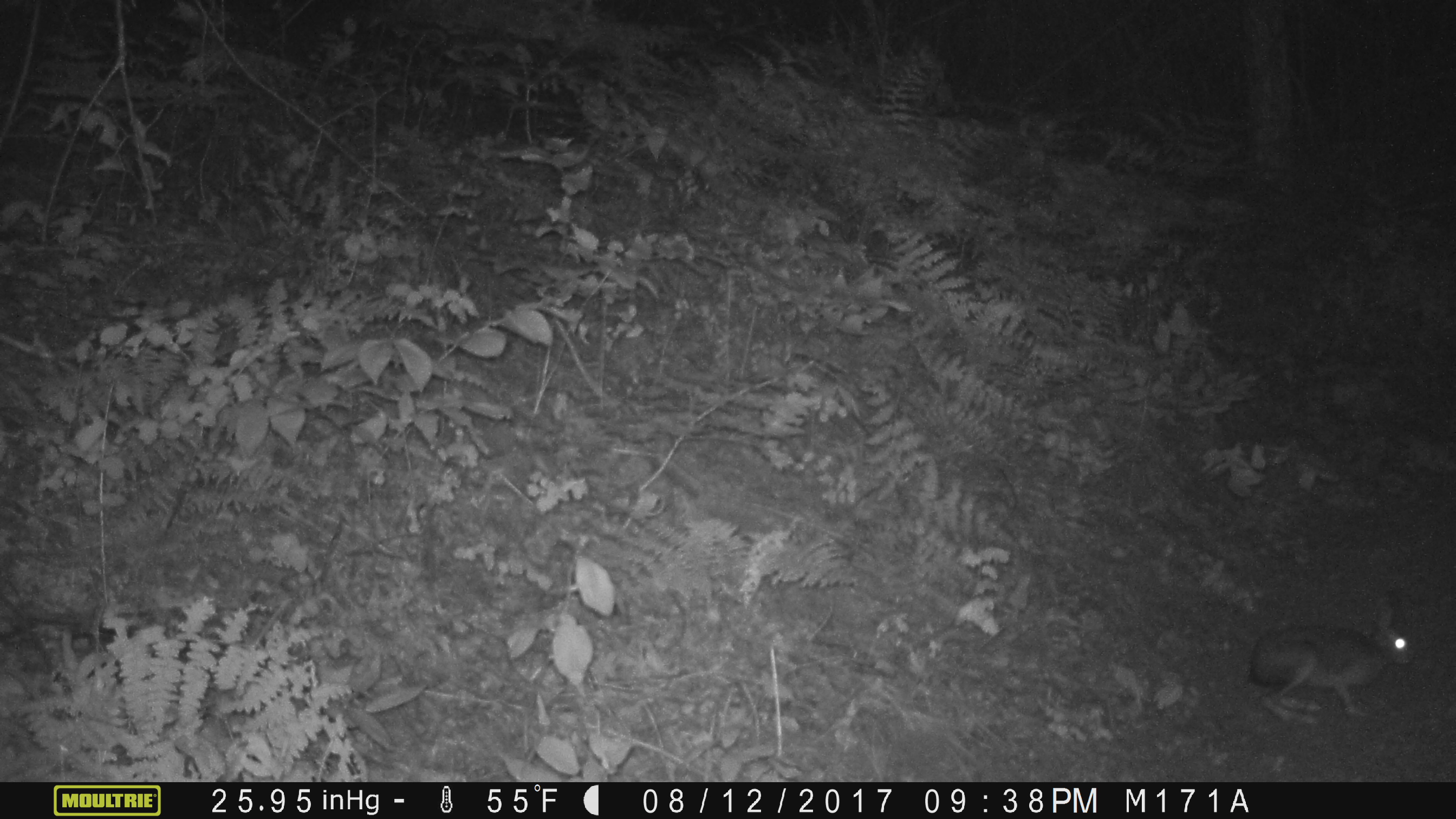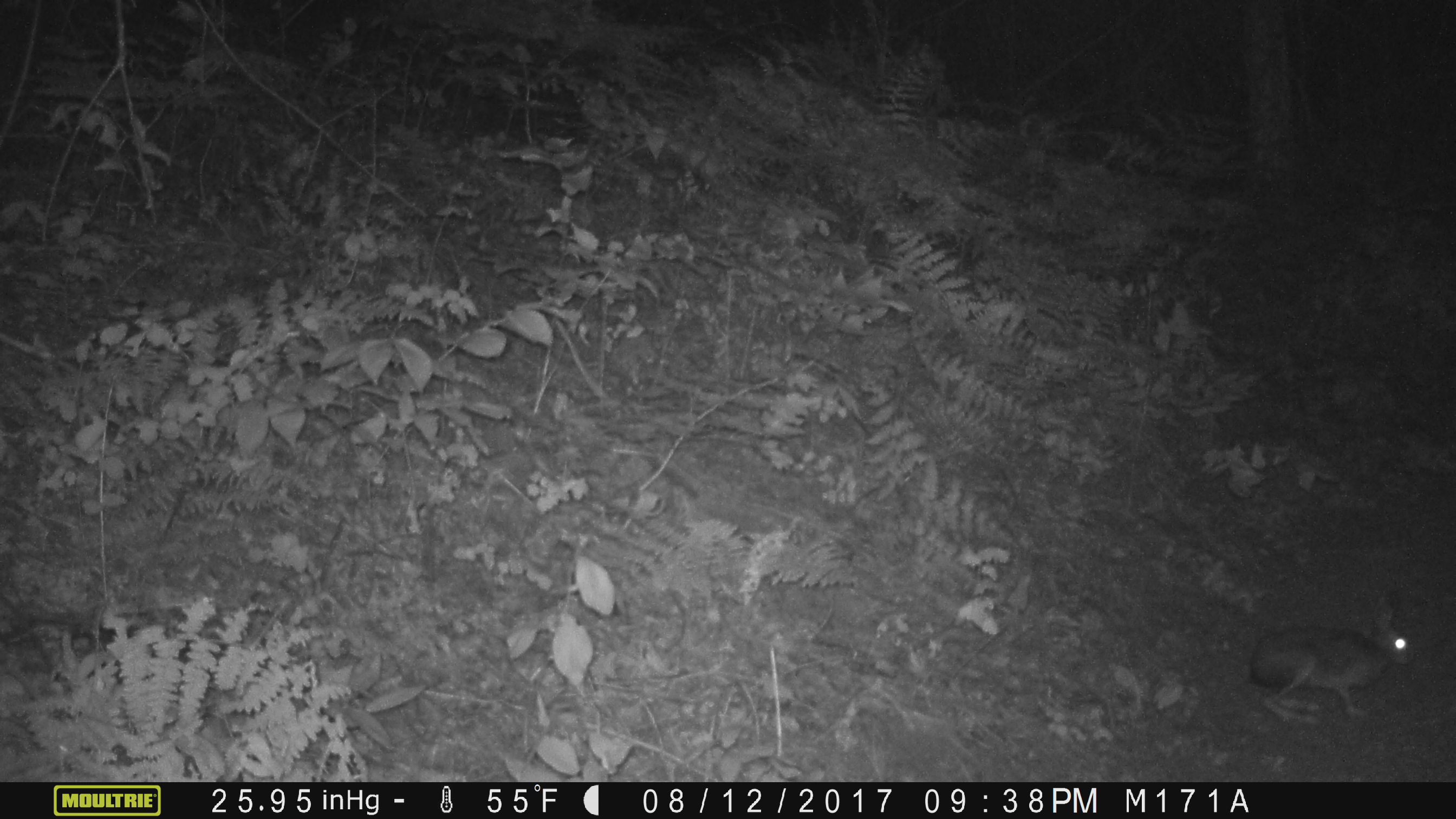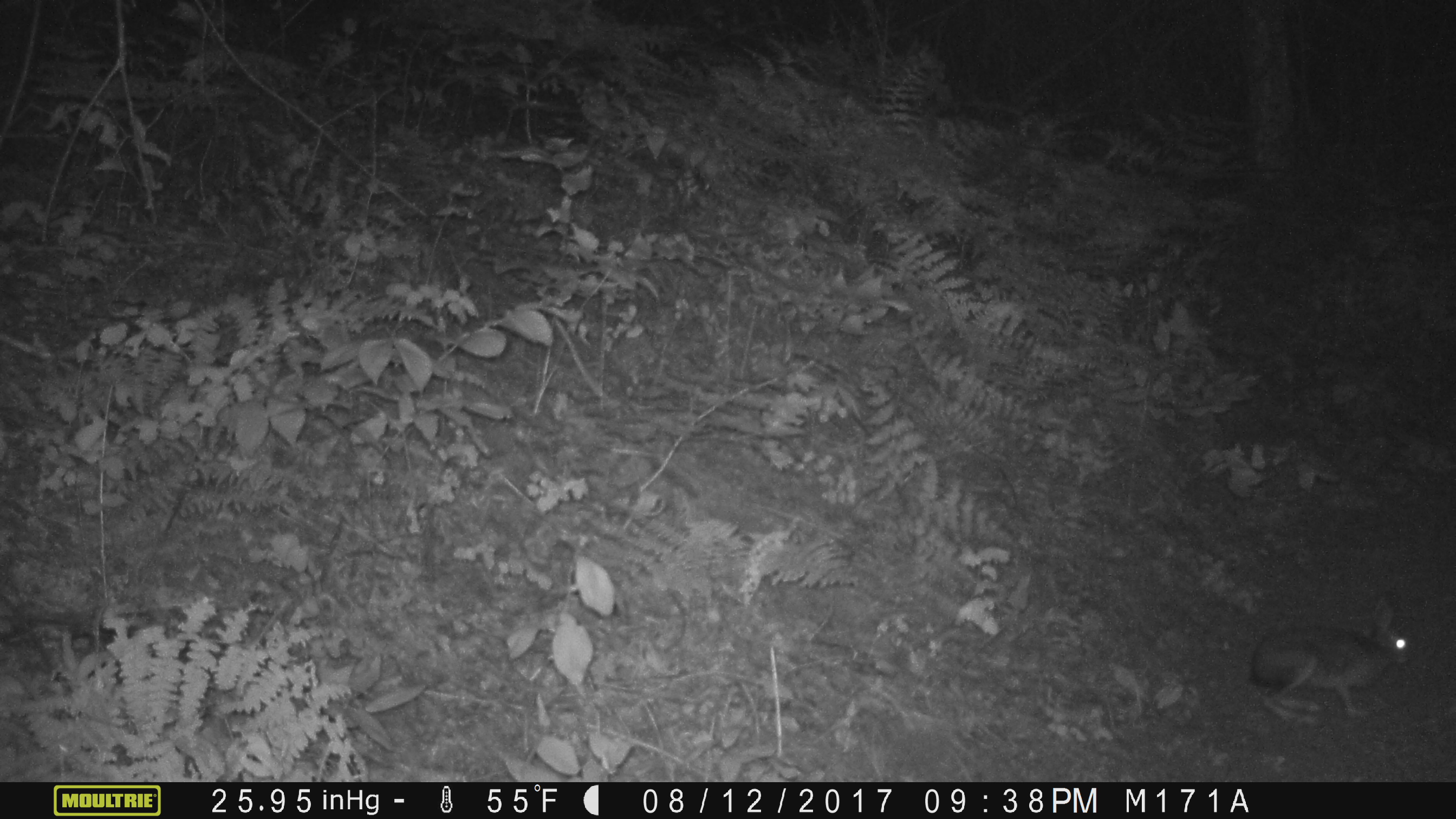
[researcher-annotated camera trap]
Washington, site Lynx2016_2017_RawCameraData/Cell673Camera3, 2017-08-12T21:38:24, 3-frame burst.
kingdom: Animalia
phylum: Chordata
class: Mammalia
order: Lagomorpha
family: Leporidae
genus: Lepus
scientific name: Lepus americanus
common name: snowshoe hare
Lepus americanus (snowshoe hare). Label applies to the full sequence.